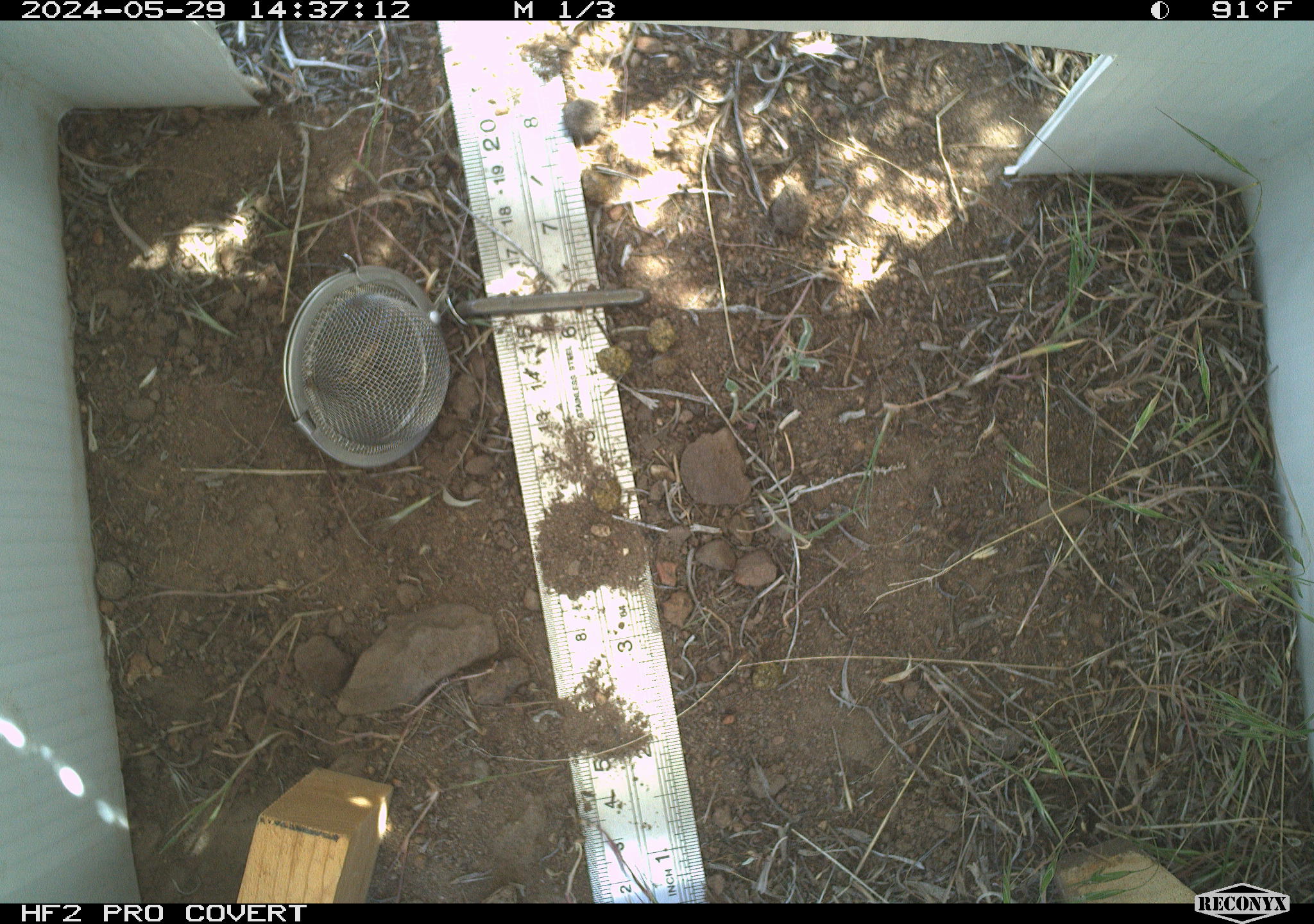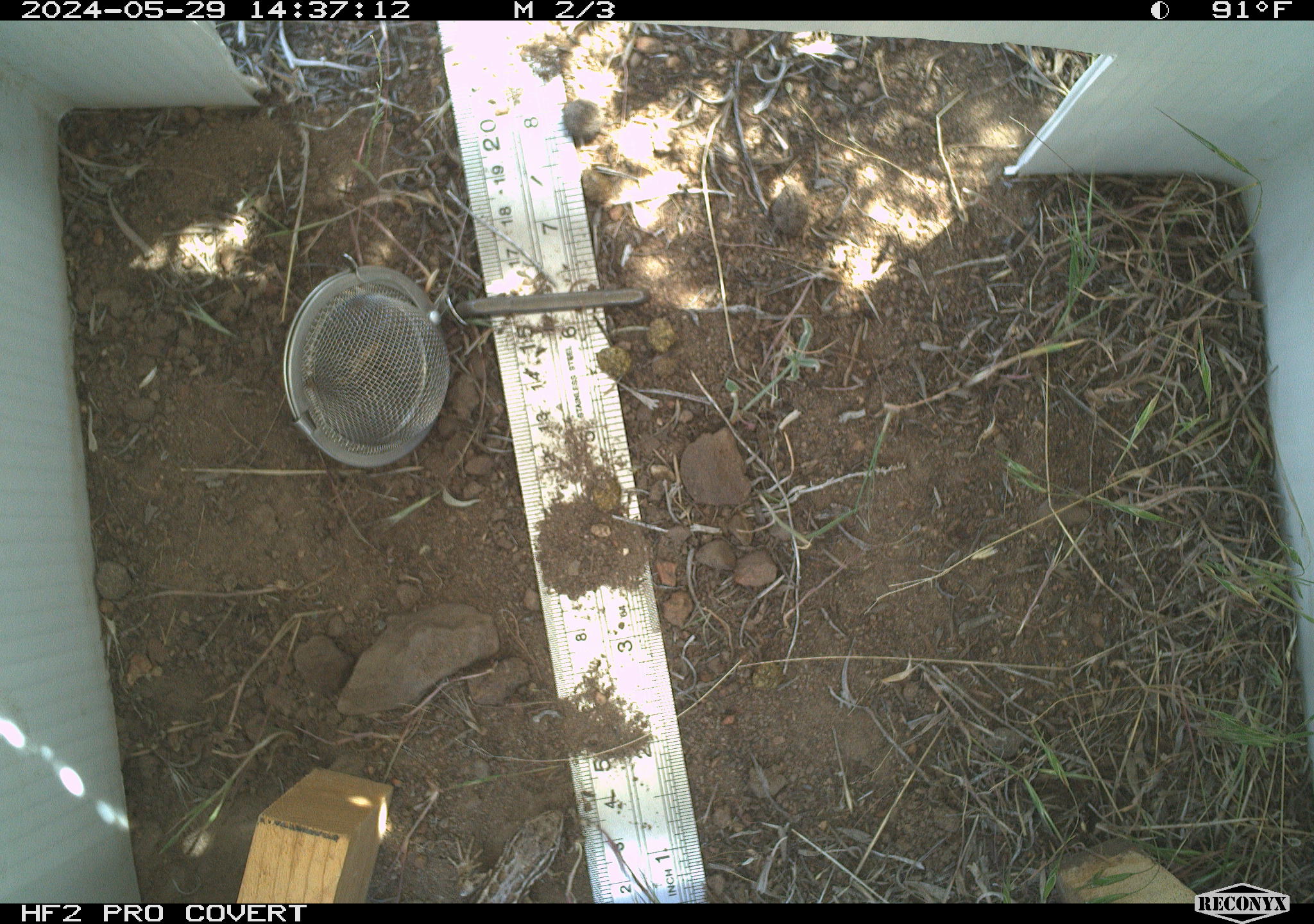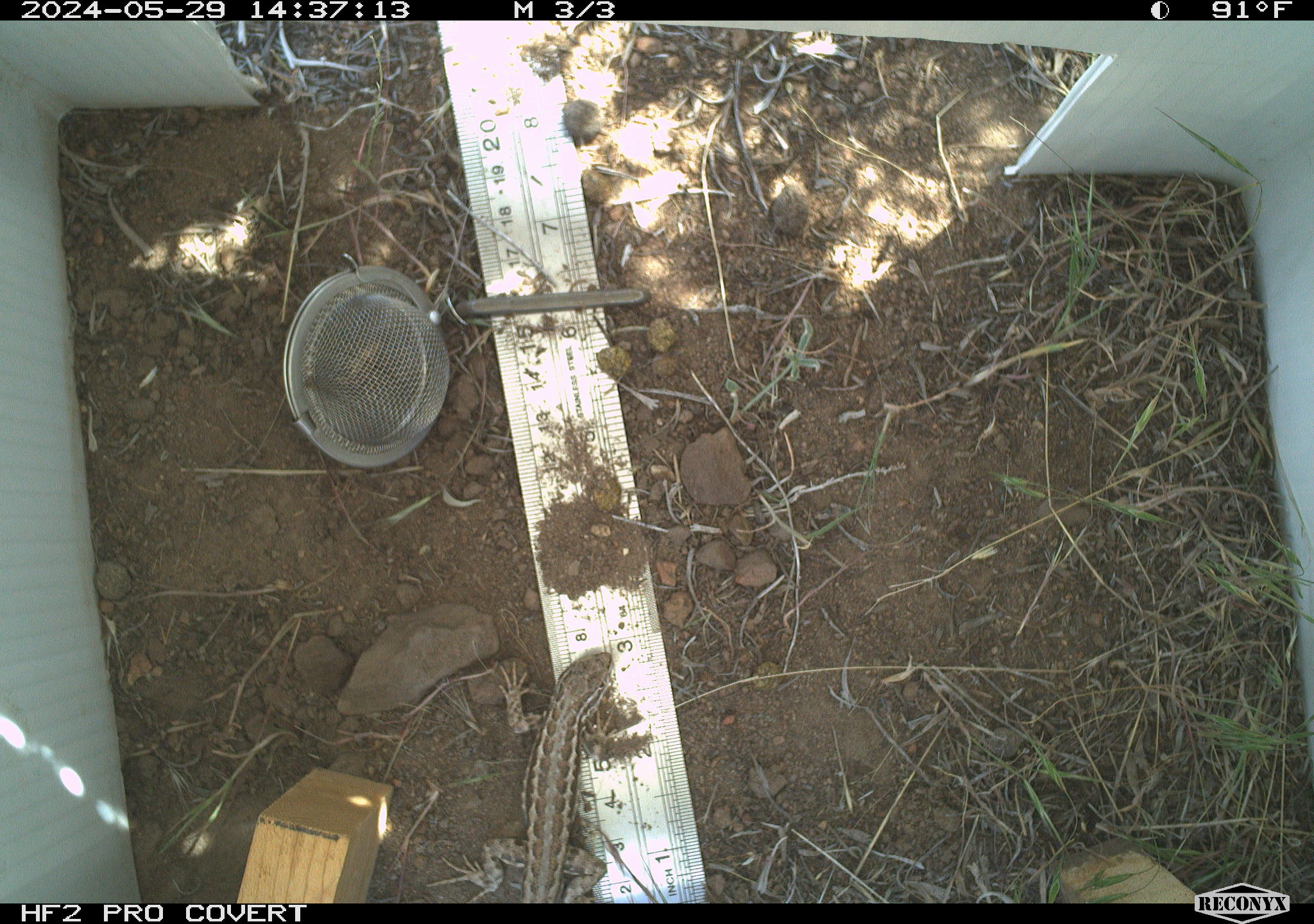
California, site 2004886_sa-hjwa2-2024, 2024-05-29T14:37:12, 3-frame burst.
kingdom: Animalia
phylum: Chordata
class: Reptilia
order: Squamata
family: Phrynosomatidae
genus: Sceloporus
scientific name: Sceloporus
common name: spiny lizards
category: sceloporus species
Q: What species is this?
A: Sceloporus species (spiny lizards) (Sceloporus).